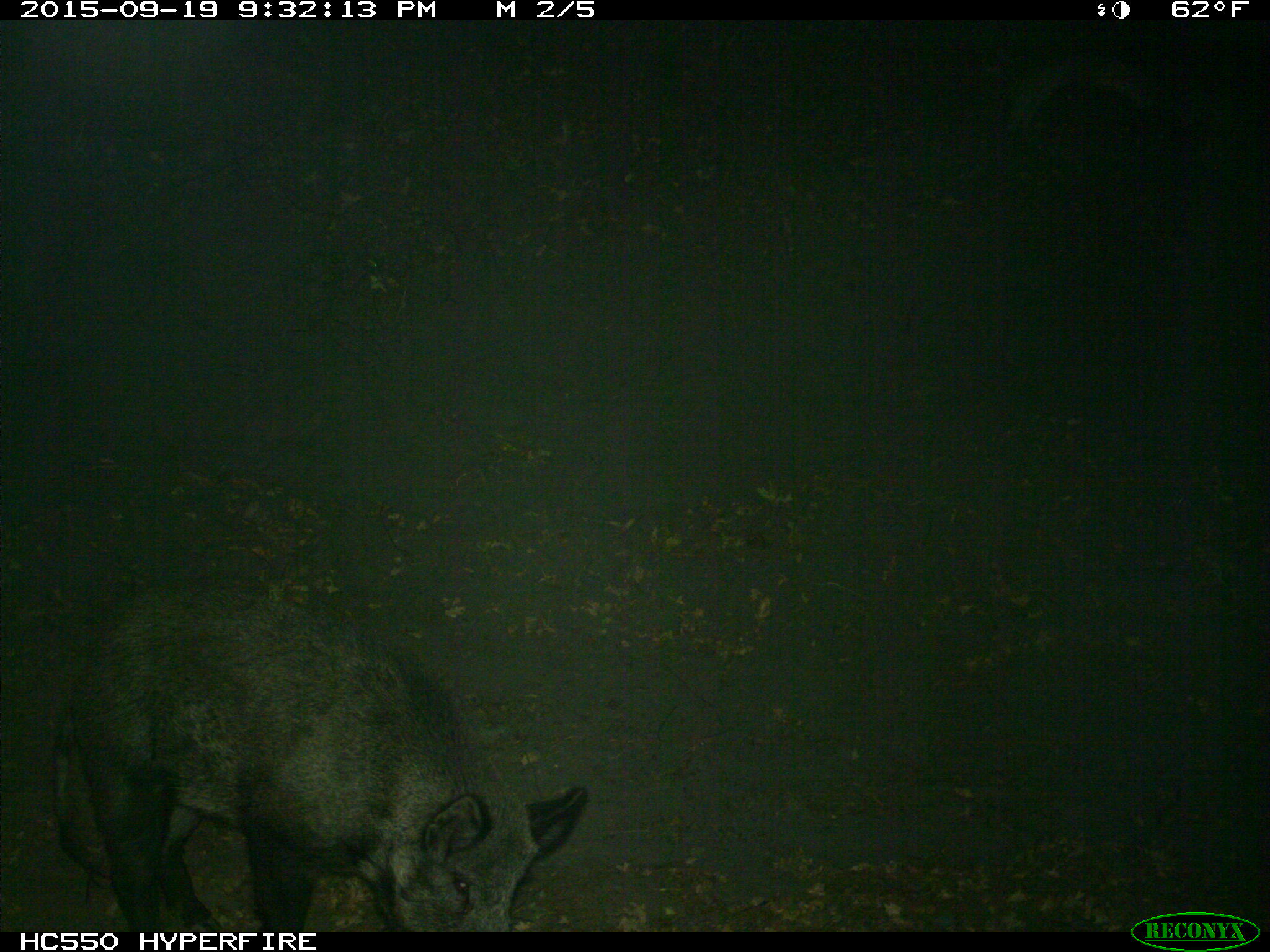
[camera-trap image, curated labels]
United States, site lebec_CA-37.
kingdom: Animalia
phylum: Chordata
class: Mammalia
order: Artiodactyla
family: Suidae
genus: Sus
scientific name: Sus scrofa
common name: wild boar